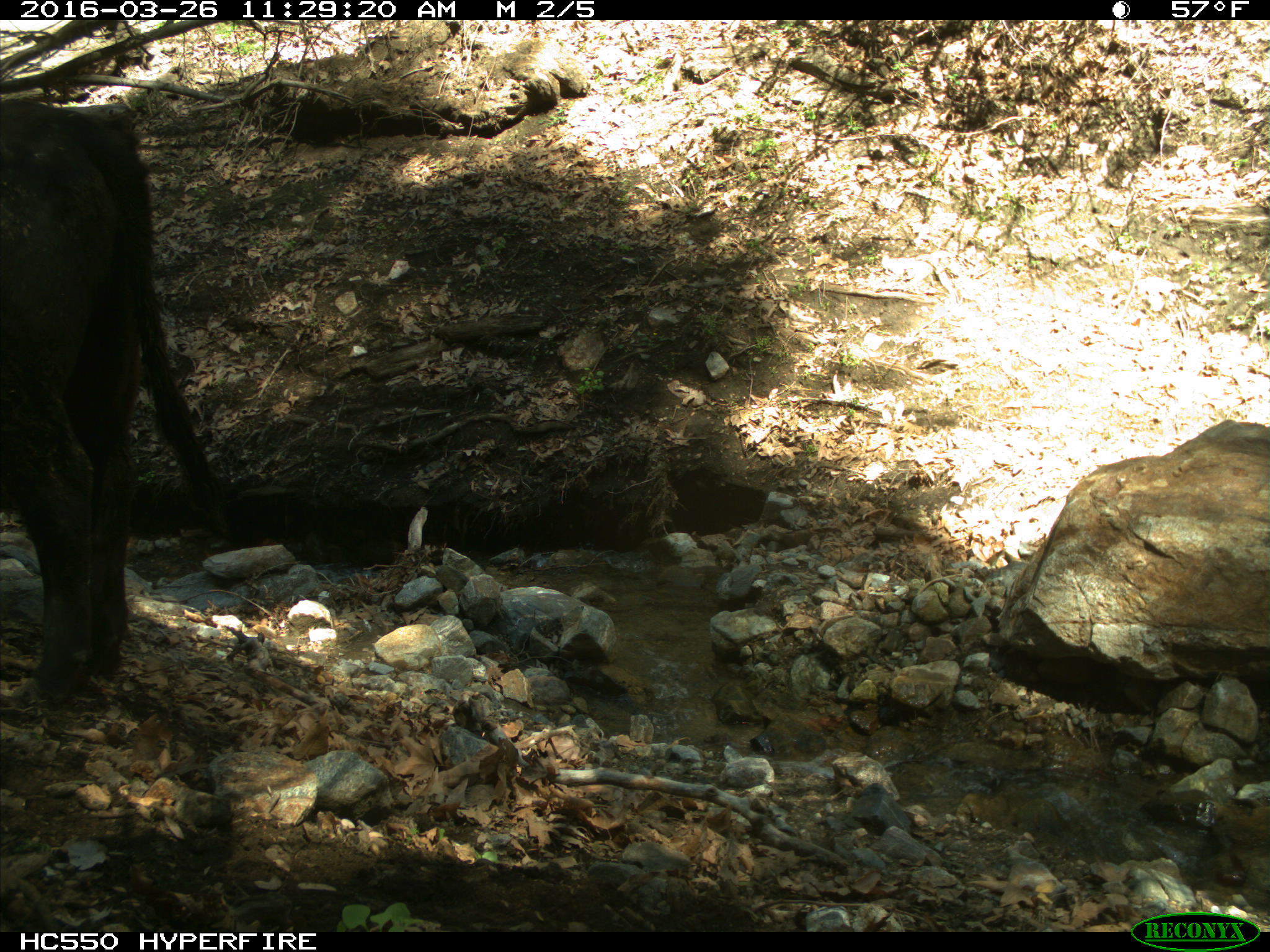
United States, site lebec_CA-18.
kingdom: Animalia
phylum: Chordata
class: Mammalia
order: Artiodactyla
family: Bovidae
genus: Bos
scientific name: Bos taurus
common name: domestic cow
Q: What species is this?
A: Bos taurus (domestic cow).